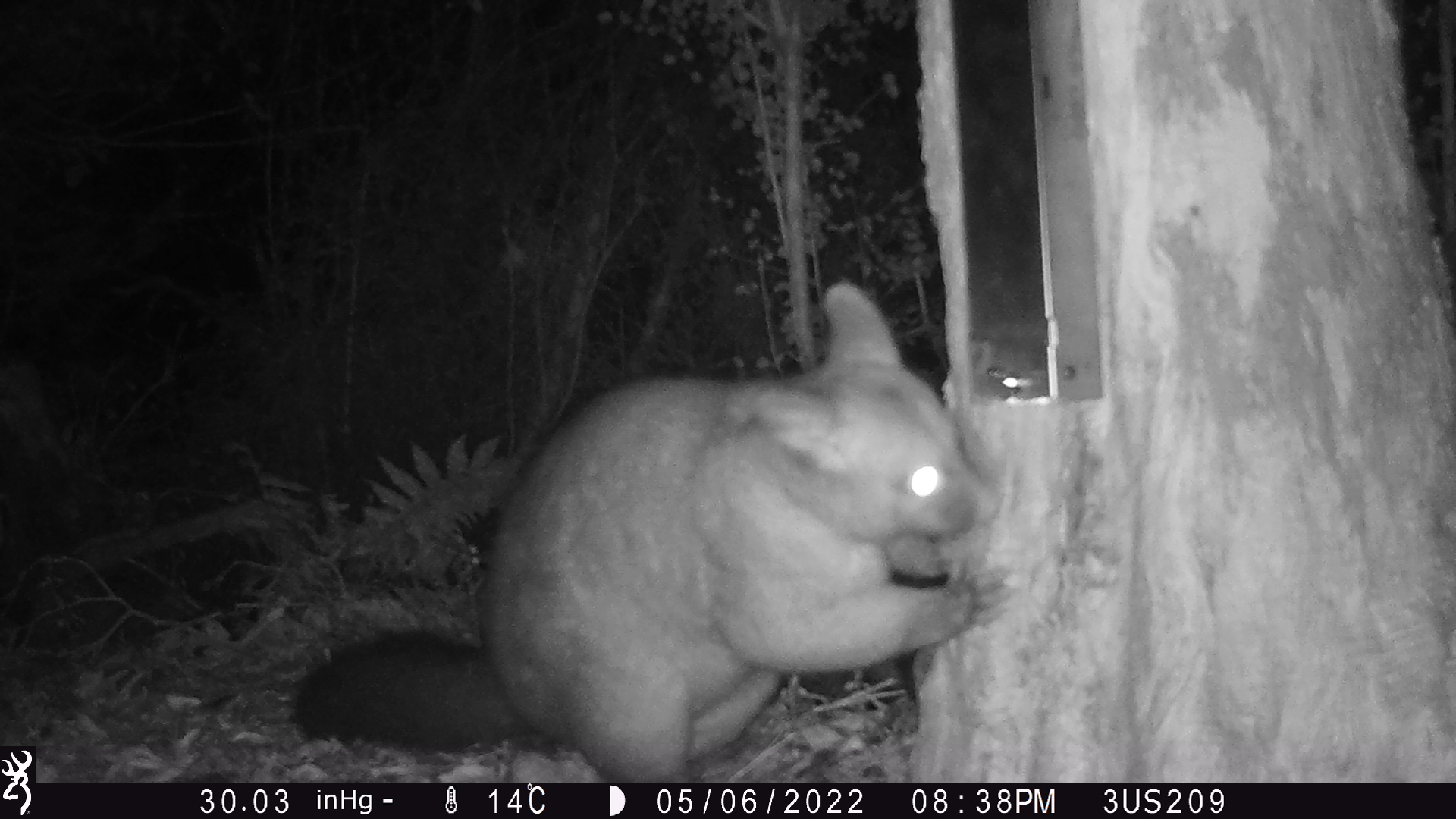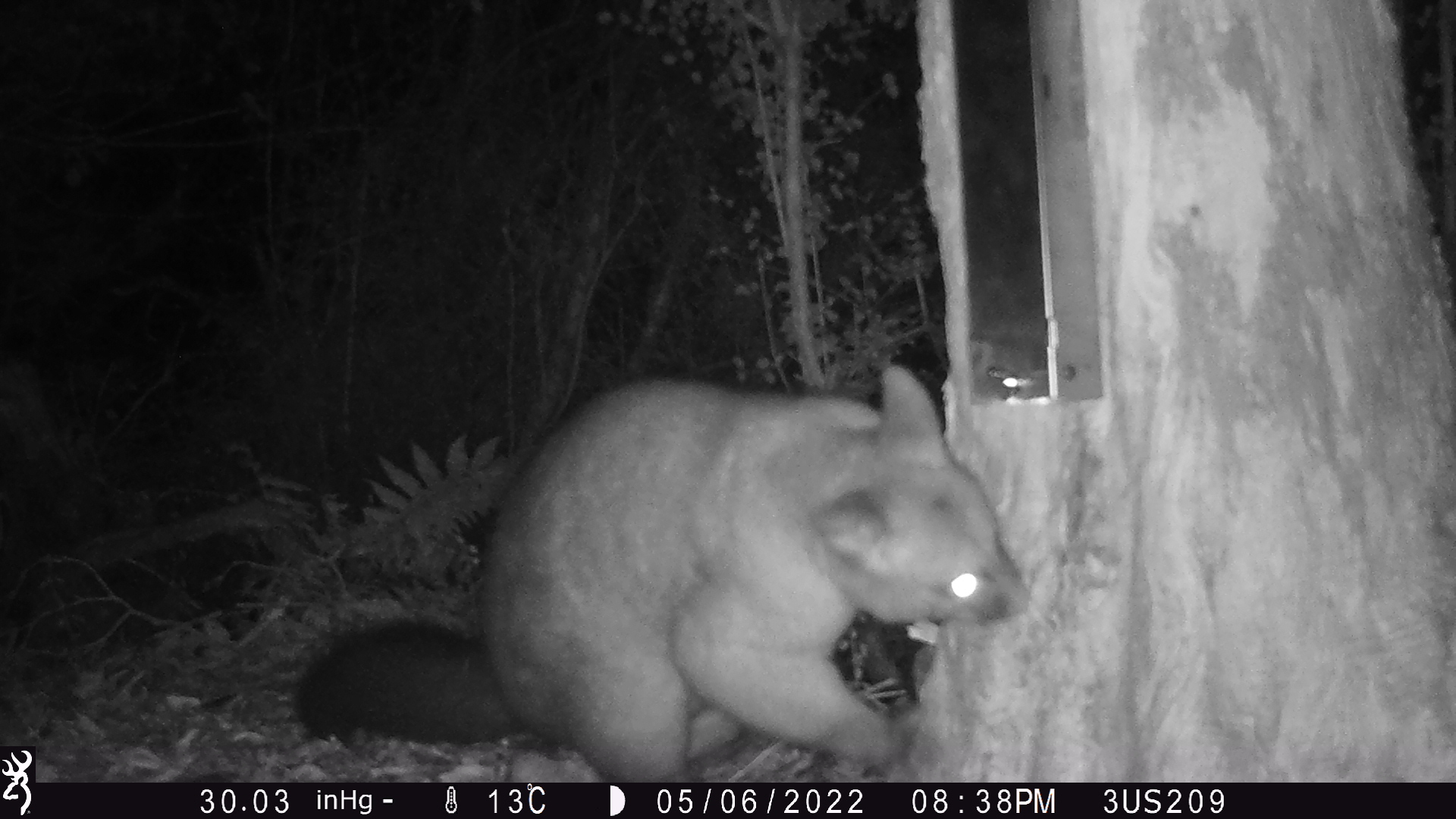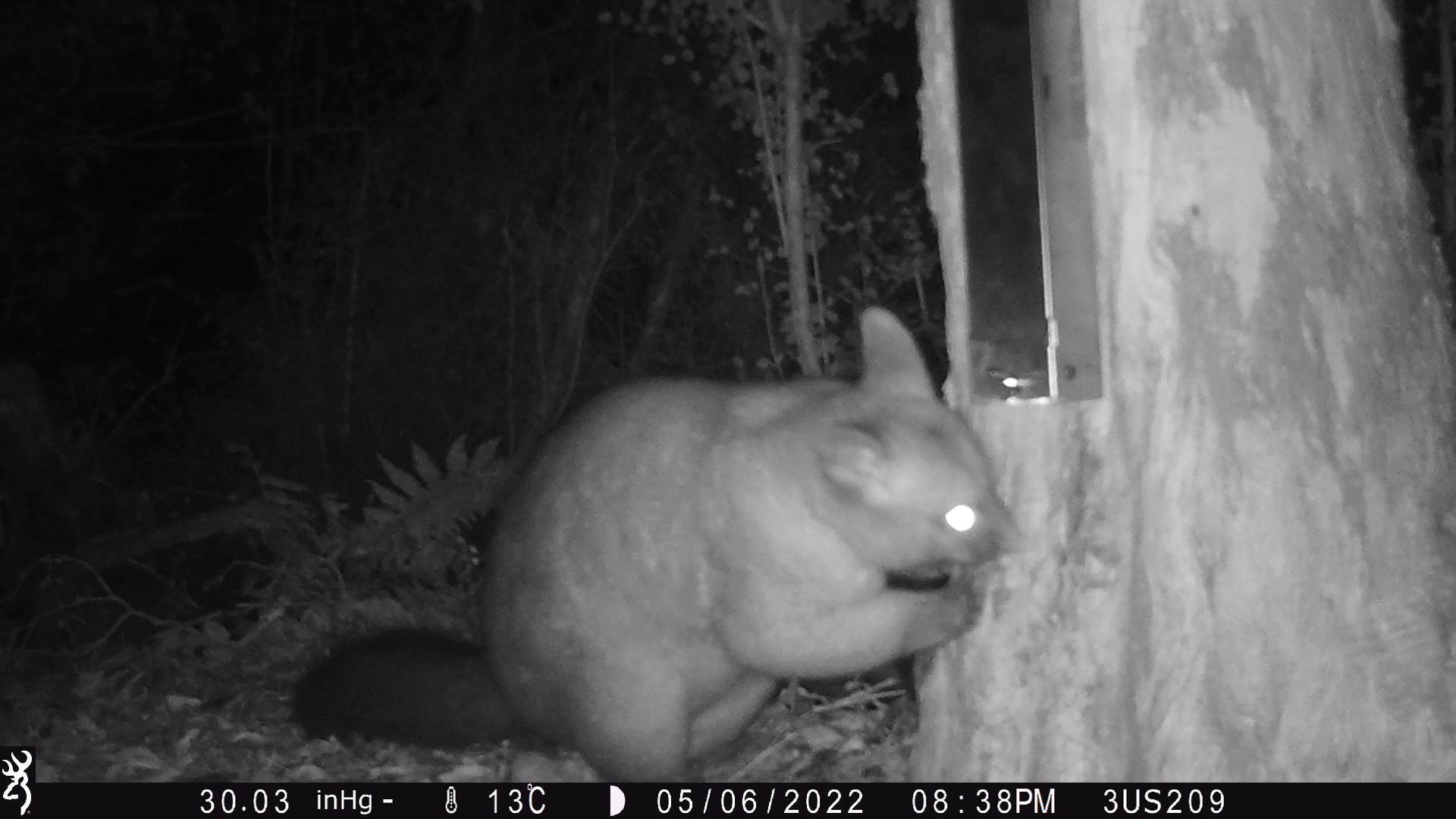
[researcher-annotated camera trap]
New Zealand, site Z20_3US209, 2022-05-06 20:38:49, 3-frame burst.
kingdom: Animalia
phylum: Chordata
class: Mammalia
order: Diprotodontia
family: Phalangeridae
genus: Trichosurus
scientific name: Trichosurus vulpecula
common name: common brushtail possum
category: possum